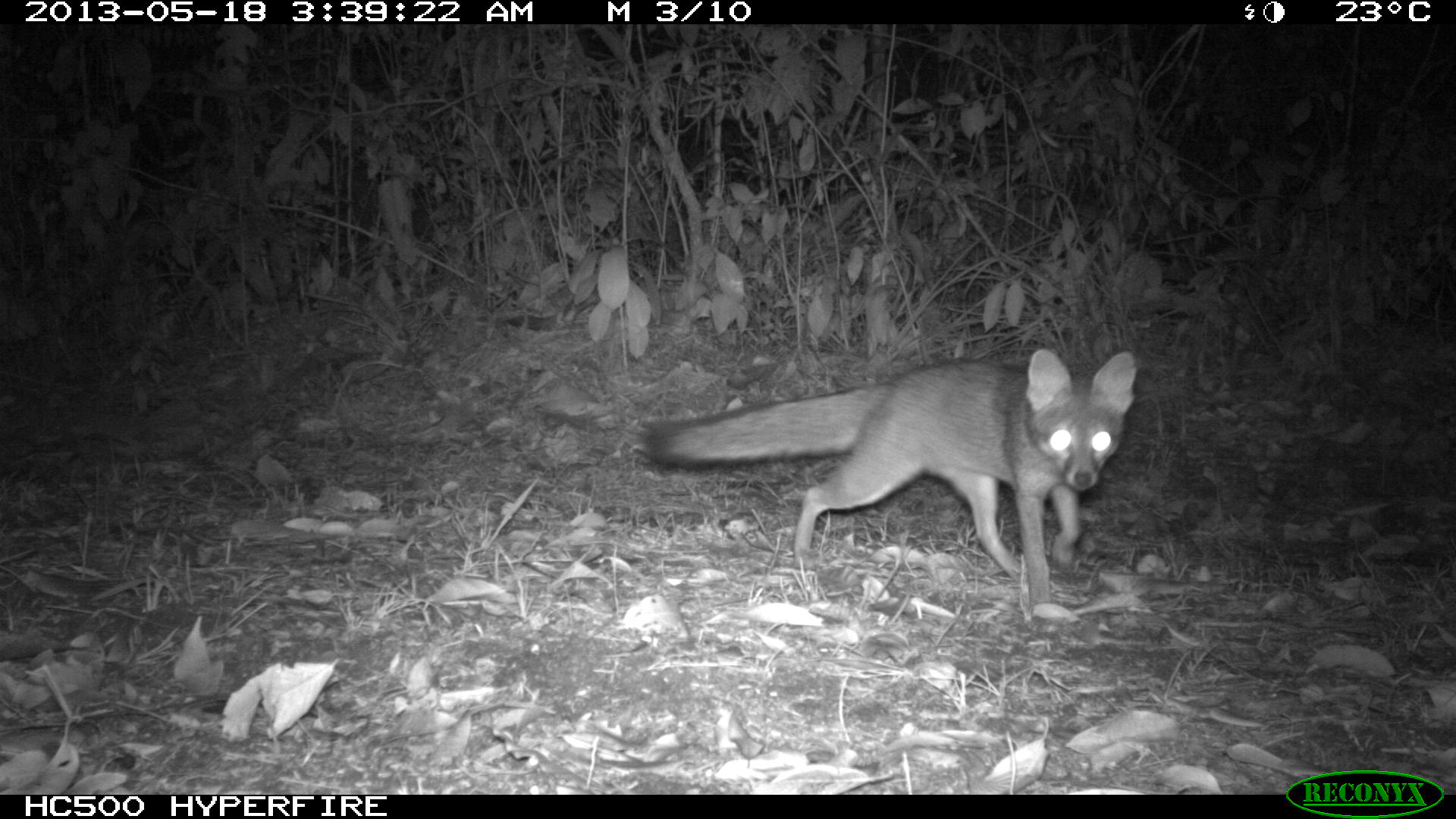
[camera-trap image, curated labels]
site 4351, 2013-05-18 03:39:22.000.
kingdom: Animalia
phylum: Chordata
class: Mammalia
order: Carnivora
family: Canidae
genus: Urocyon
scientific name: Urocyon cinereoargenteus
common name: gray fox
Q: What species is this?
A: Urocyon cinereoargenteus (gray fox).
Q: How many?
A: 1.